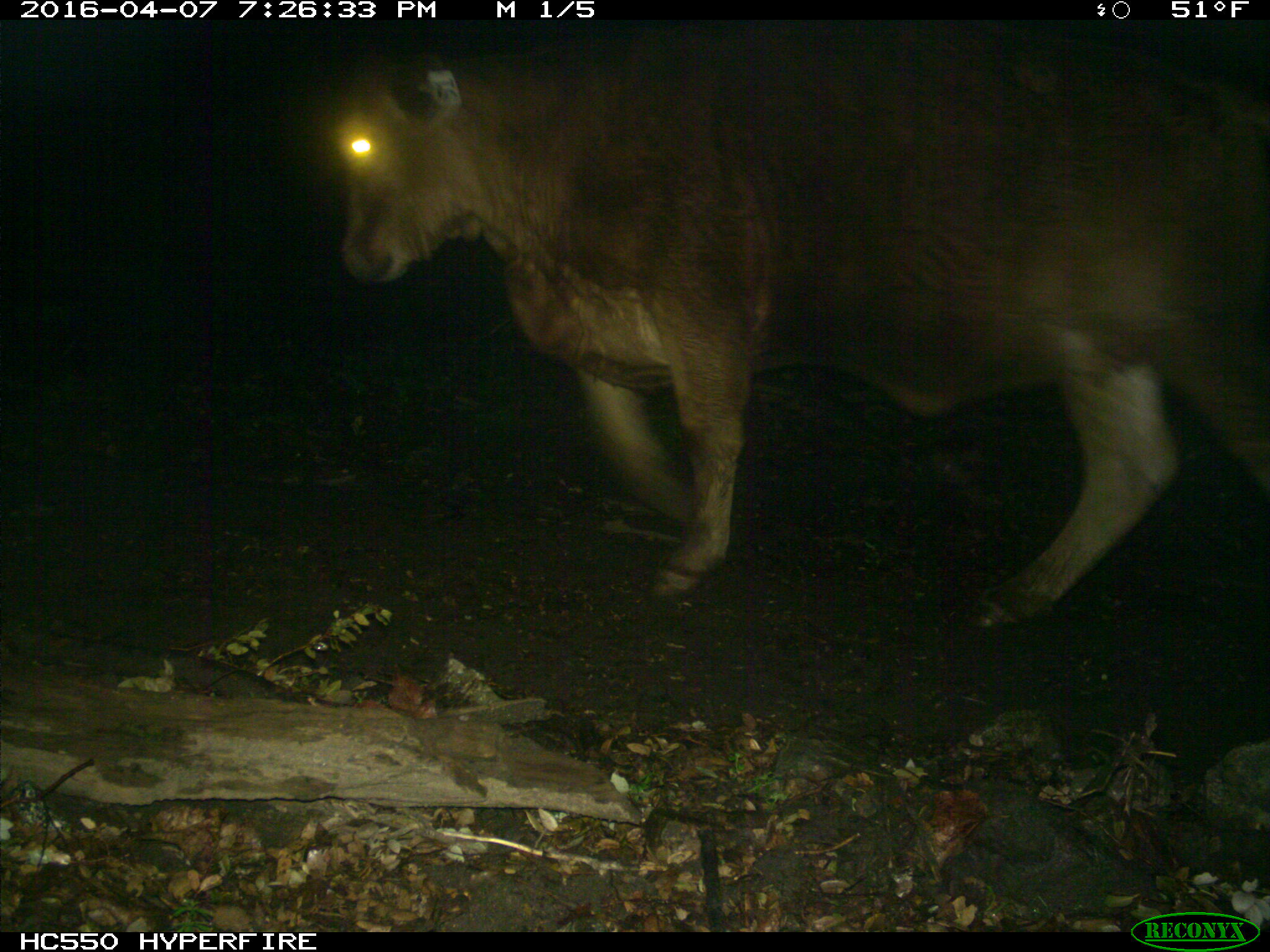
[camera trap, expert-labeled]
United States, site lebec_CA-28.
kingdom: Animalia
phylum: Chordata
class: Mammalia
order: Artiodactyla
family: Bovidae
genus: Bos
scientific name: Bos taurus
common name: domestic cow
Bos taurus (domestic cow).